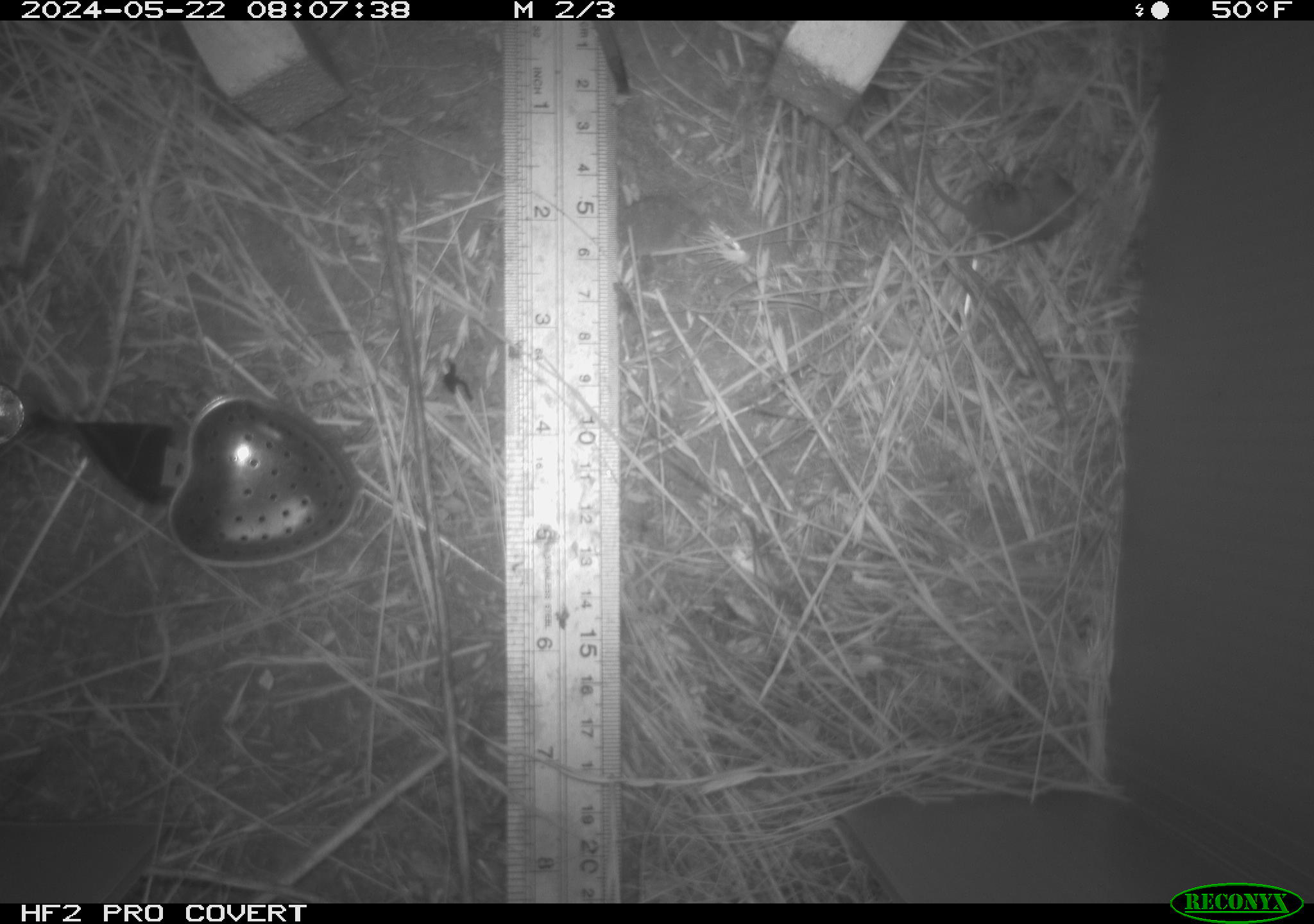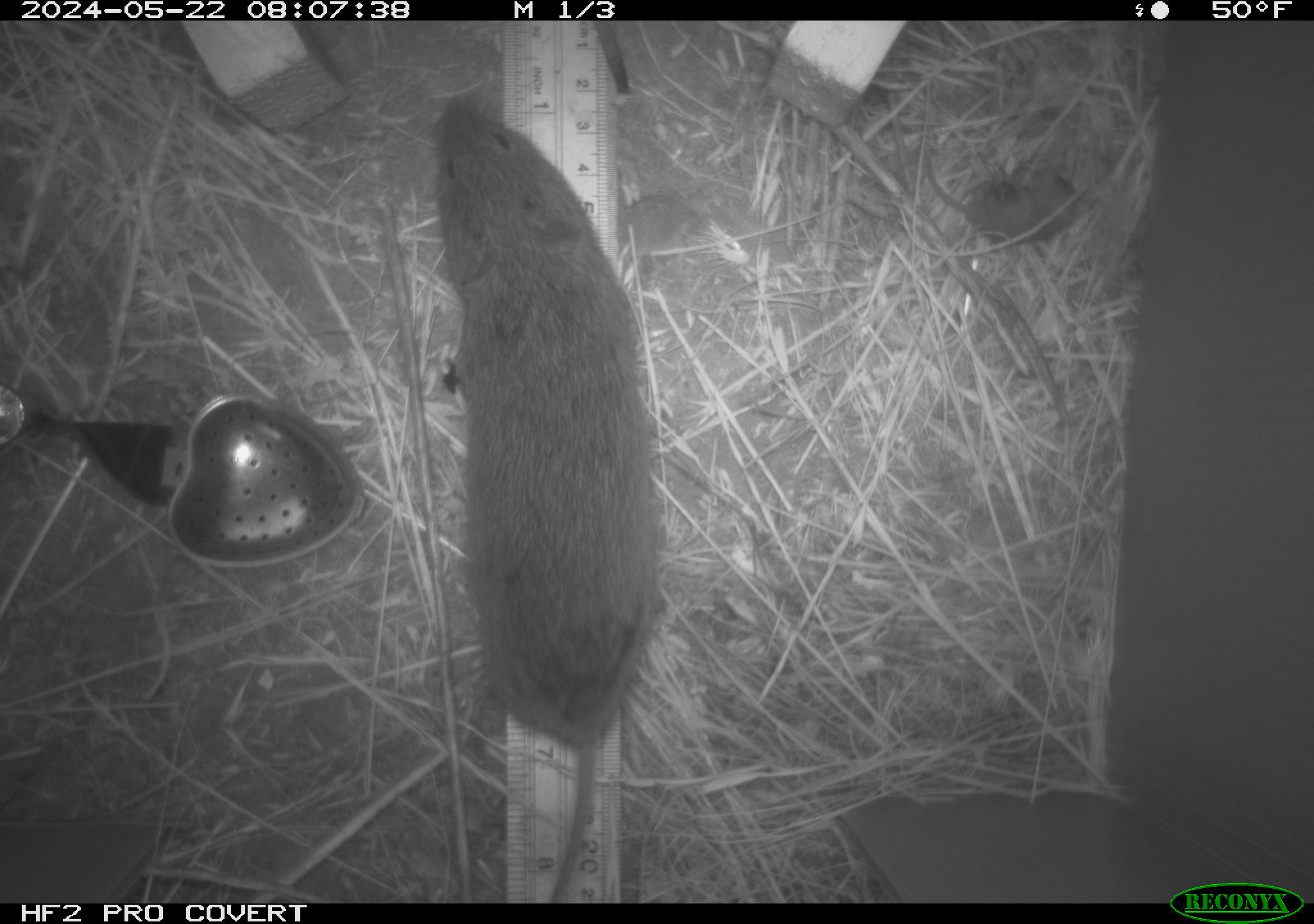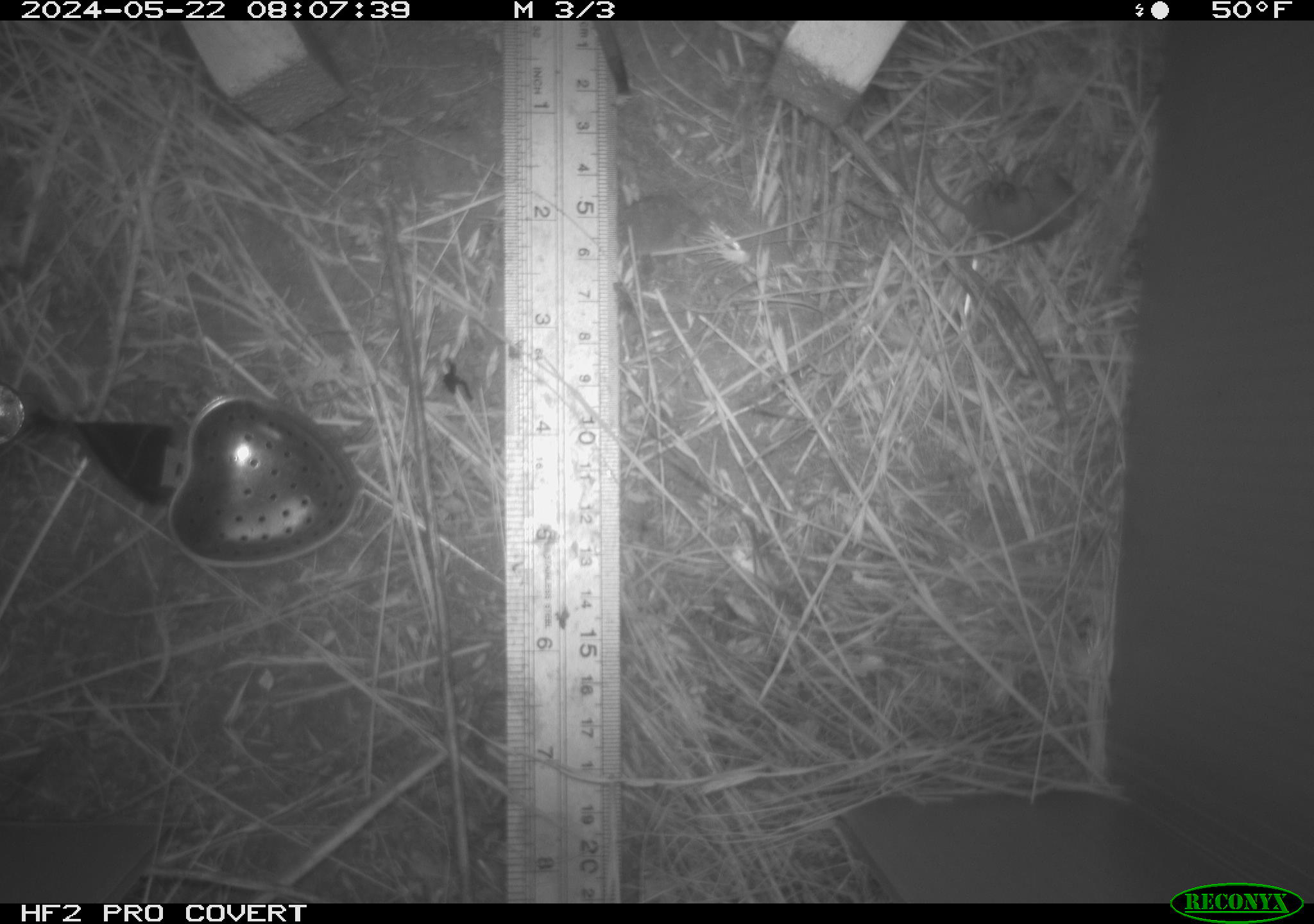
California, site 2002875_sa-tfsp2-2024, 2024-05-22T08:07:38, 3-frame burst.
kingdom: Animalia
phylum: Arthropoda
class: Insecta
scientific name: Insecta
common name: insect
Insect (Insecta).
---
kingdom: Animalia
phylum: Chordata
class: Mammalia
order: Rodentia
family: Cricetidae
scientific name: Arvicolinae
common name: voles, lemmings, and muskrats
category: arvicolinae subfamily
Arvicolinae subfamily (voles, lemmings, and muskrats) (Arvicolinae).